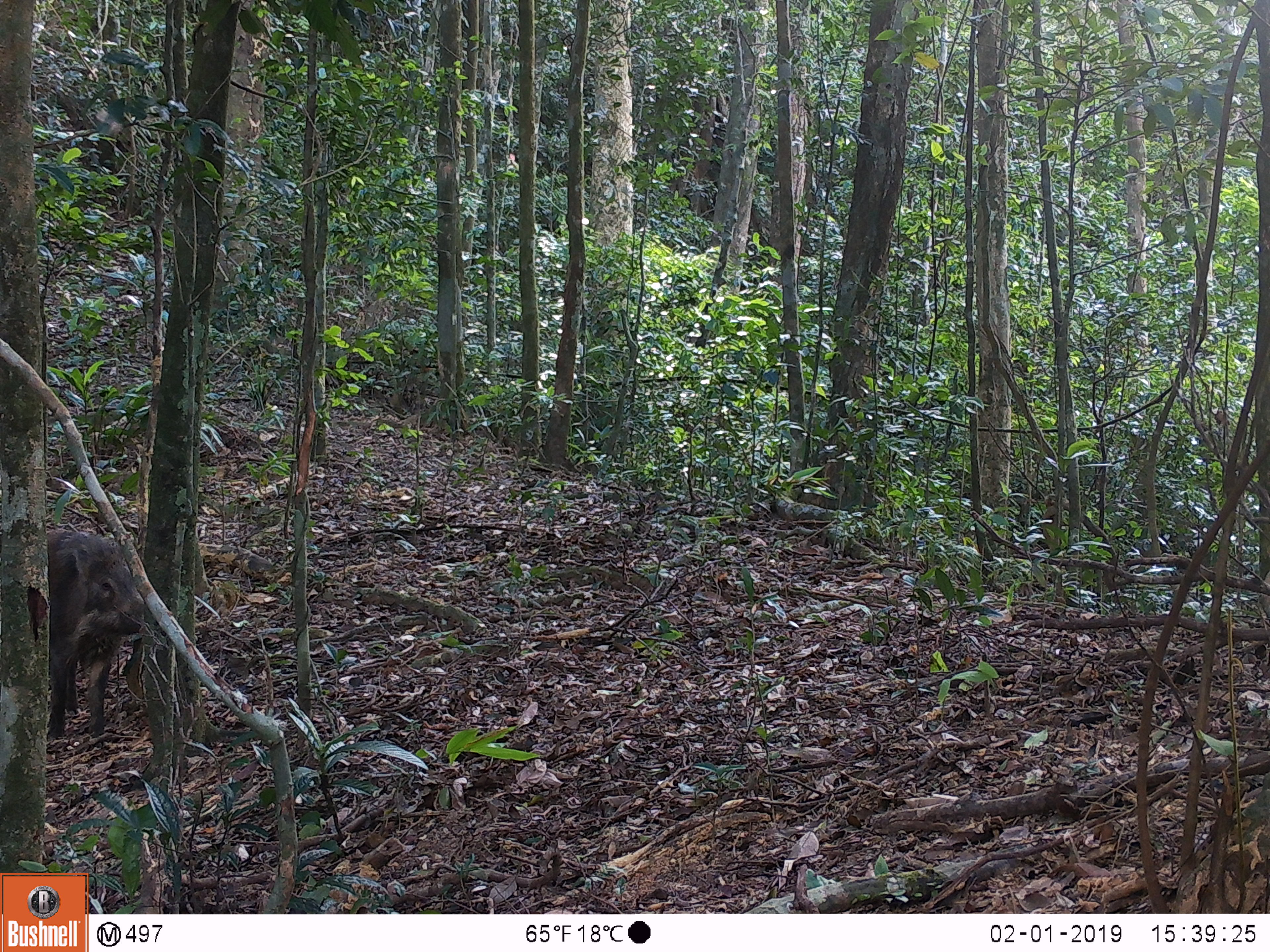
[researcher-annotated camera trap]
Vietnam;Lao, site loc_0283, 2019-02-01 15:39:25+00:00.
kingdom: Animalia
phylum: Chordata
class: Mammalia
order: Artiodactyla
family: Suidae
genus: Sus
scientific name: Sus scrofa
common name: eurasian wild pig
Eurasian wild pig (Sus scrofa). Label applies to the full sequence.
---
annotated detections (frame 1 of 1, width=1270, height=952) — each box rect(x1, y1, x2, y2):
eurasian wild pig: rect(47, 529, 144, 741)